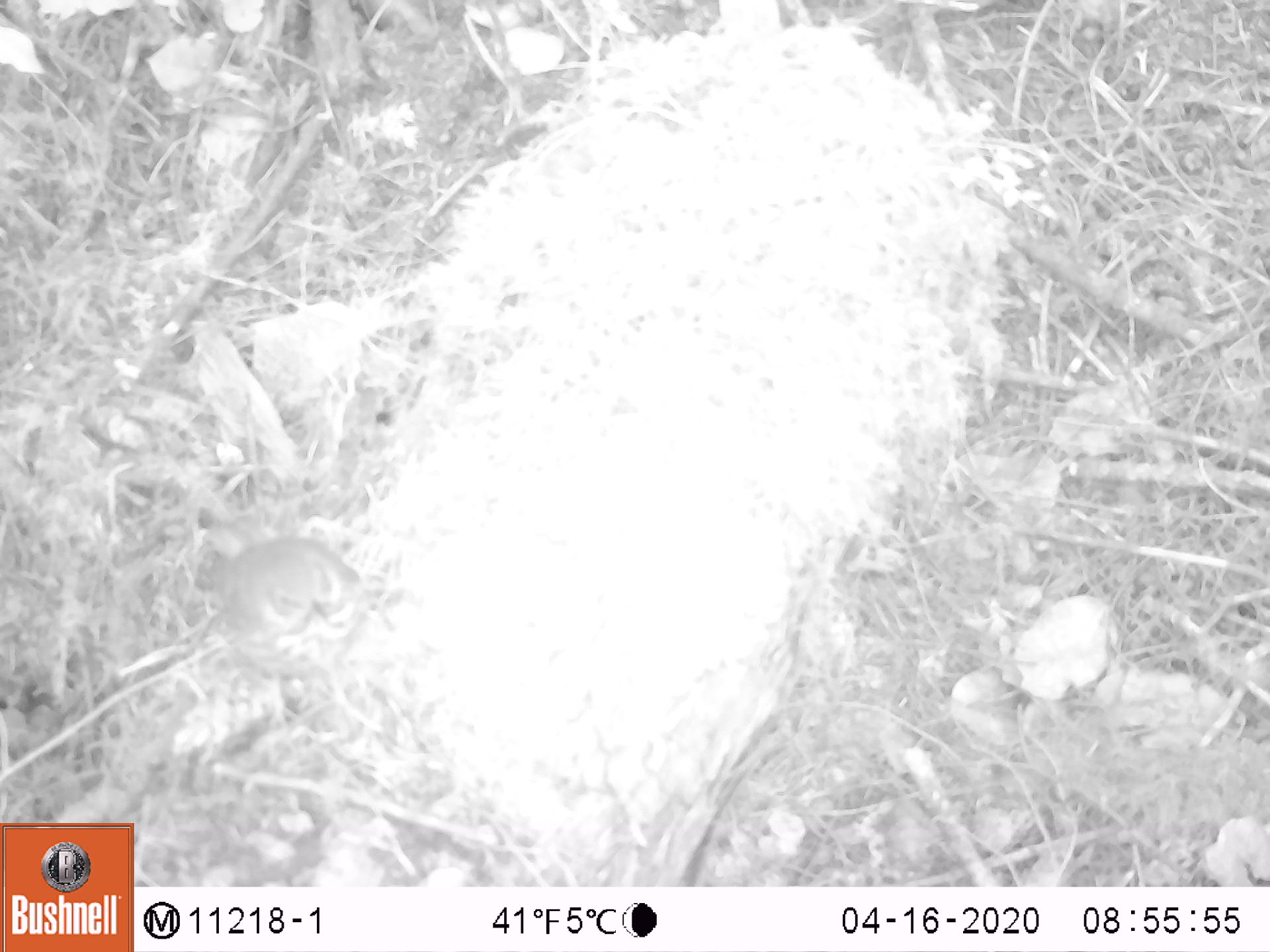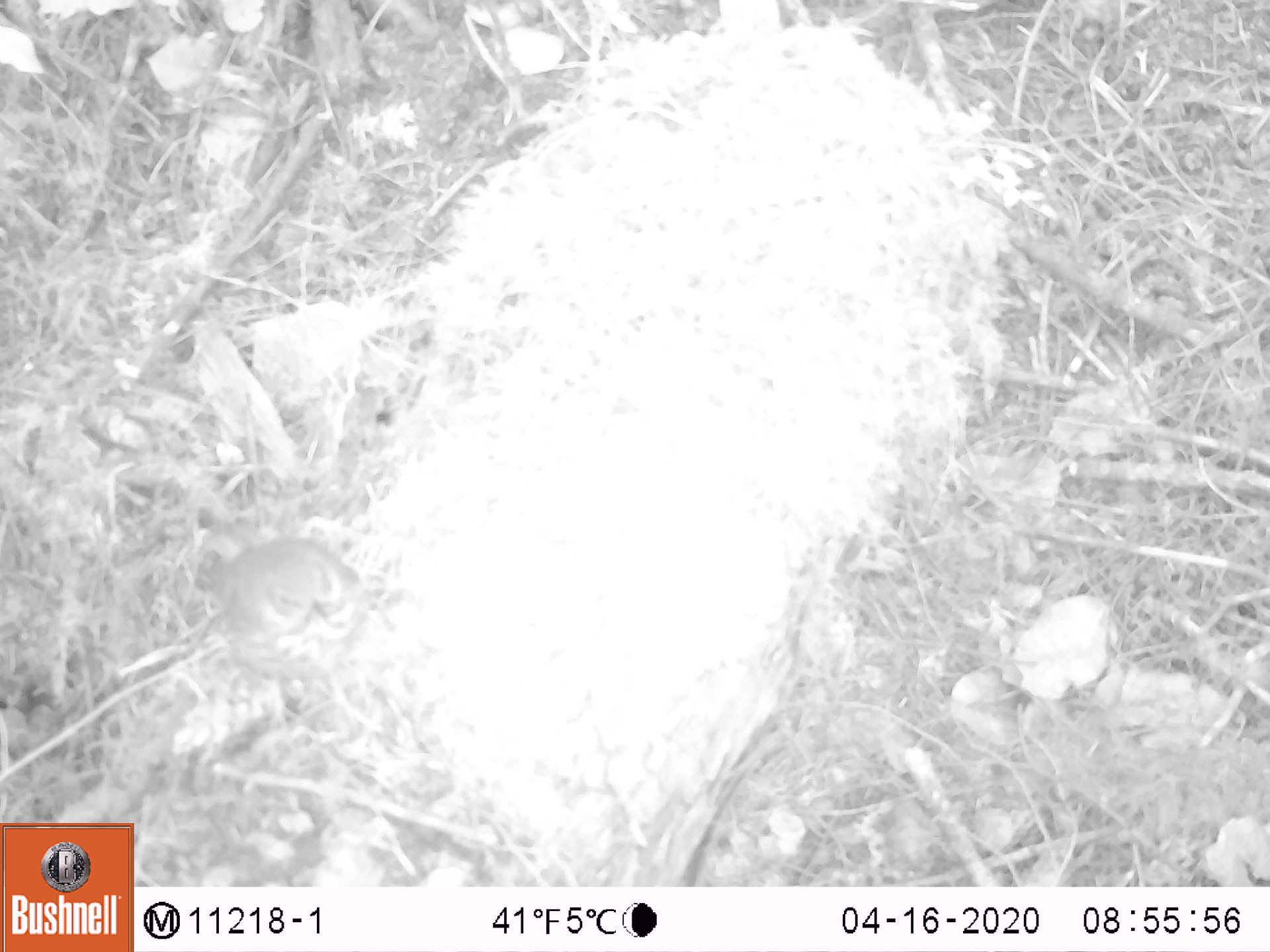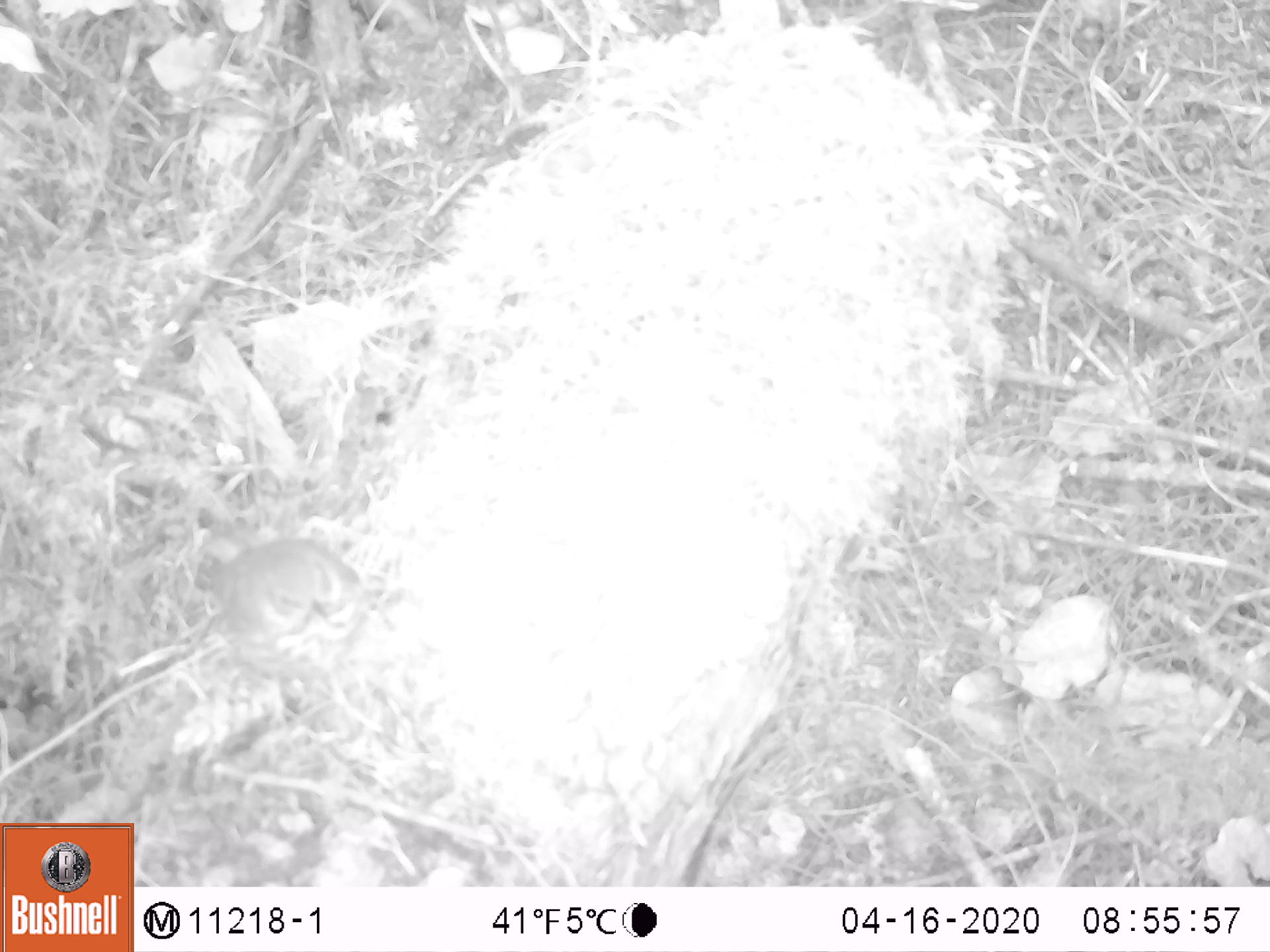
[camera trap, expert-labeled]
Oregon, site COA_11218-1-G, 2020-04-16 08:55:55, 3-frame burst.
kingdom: Animalia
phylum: Chordata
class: Aves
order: Passeriformes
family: Turdidae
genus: Catharus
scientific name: Catharus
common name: brown thrushes and nightingale-thrushes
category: catharus species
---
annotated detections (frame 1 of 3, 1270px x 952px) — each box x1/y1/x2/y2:
catharus species: 188/510/382/688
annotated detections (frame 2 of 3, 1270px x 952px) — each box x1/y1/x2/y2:
catharus species: 189/497/385/695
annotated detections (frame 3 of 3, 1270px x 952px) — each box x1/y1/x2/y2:
catharus species: 193/505/382/693